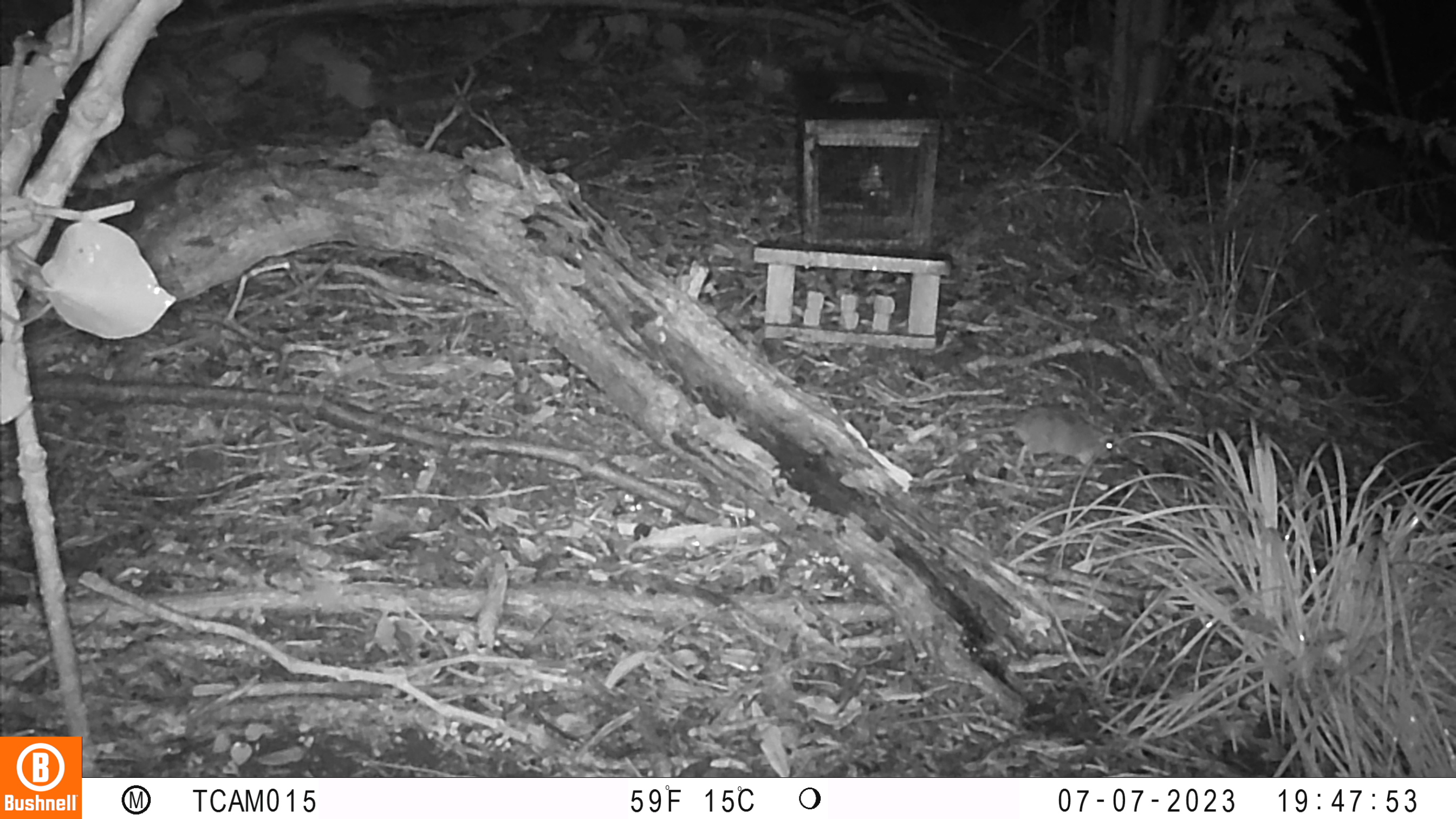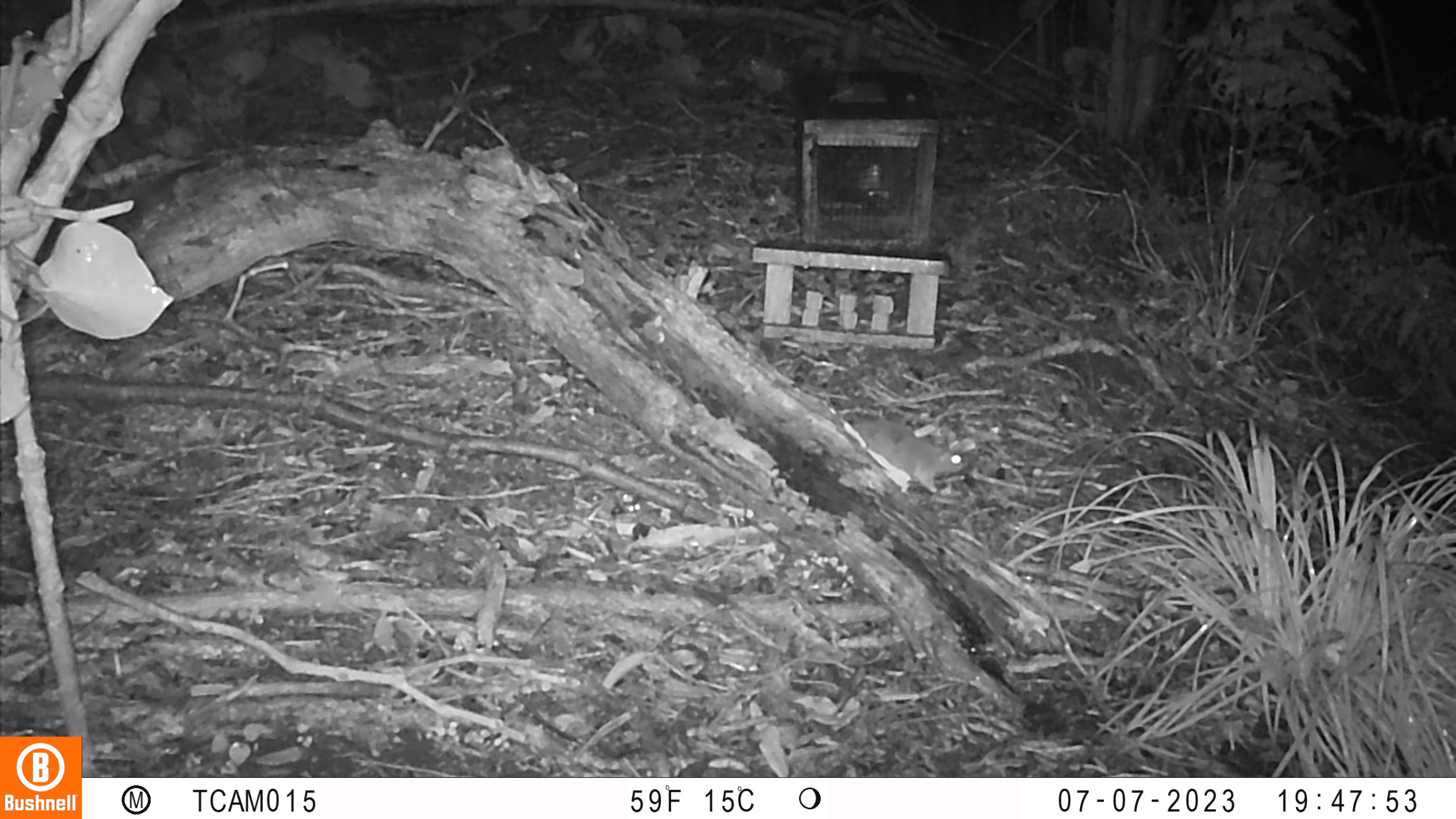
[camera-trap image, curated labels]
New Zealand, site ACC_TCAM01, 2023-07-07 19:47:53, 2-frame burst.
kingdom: Animalia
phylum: Chordata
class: Mammalia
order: Rodentia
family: Muridae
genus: Rattus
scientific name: Rattus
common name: rat